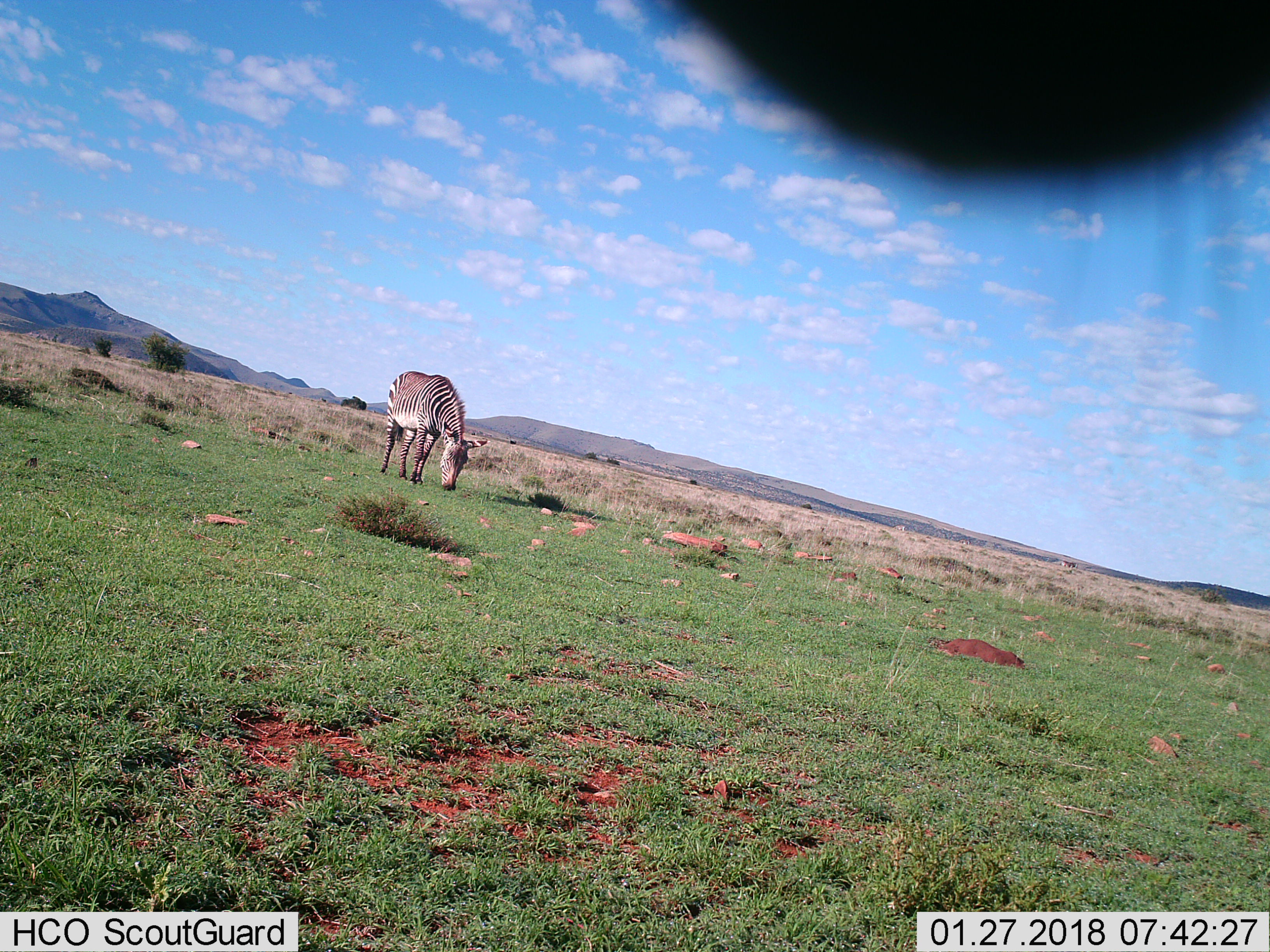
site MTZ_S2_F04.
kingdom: Animalia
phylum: Chordata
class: Mammalia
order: Perissodactyla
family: Equidae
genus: Equus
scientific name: Equus zebra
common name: mountain zebra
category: zebramountain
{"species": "zebramountain (mountain zebra) (Equus zebra)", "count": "2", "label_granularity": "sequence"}